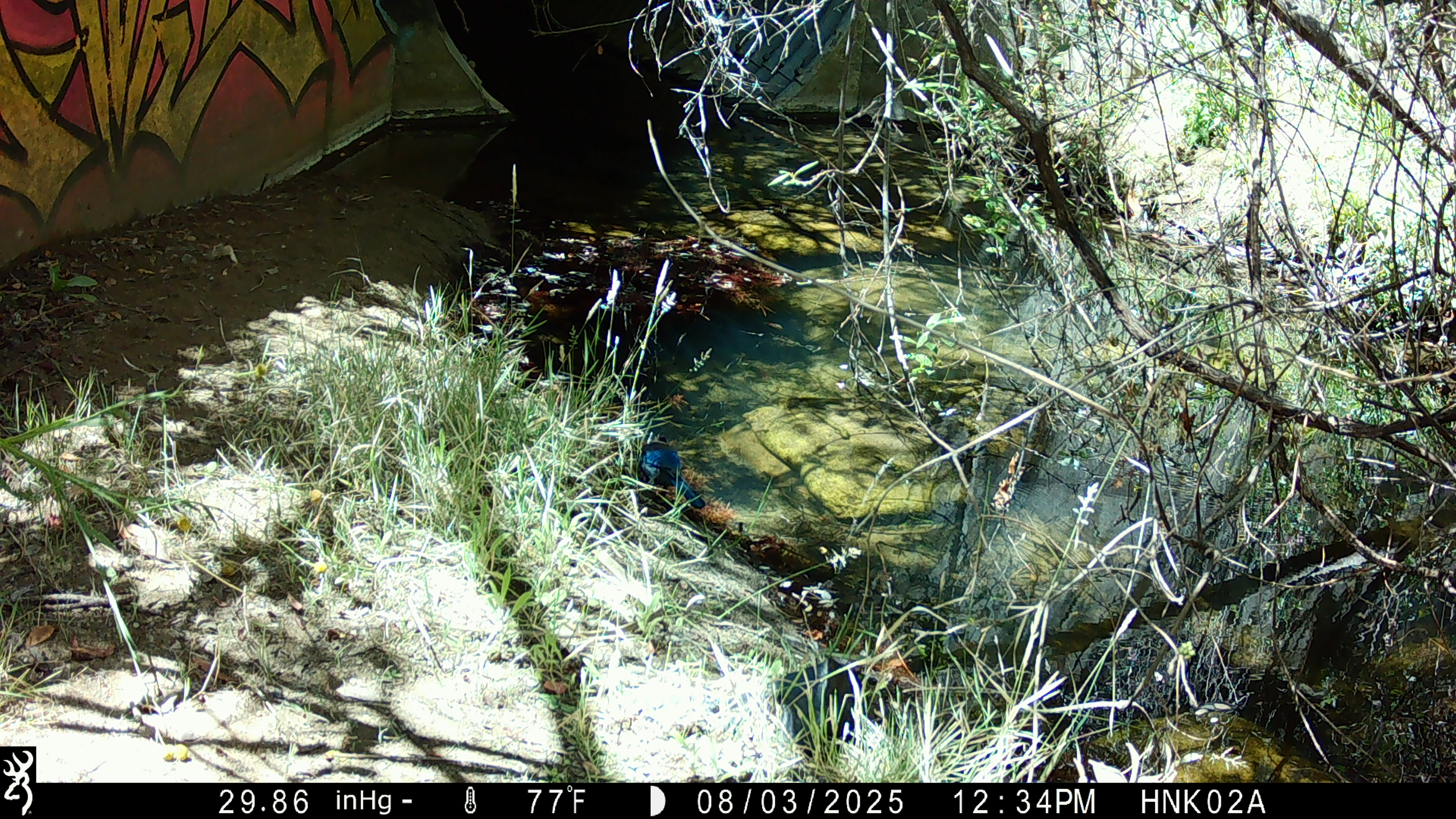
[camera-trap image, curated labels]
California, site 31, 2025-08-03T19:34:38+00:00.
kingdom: Animalia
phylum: Chordata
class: Aves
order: Passeriformes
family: Corvidae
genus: Cyanocitta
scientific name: Cyanocitta stelleri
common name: steller's jay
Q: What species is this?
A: Steller's jay (Cyanocitta stelleri).